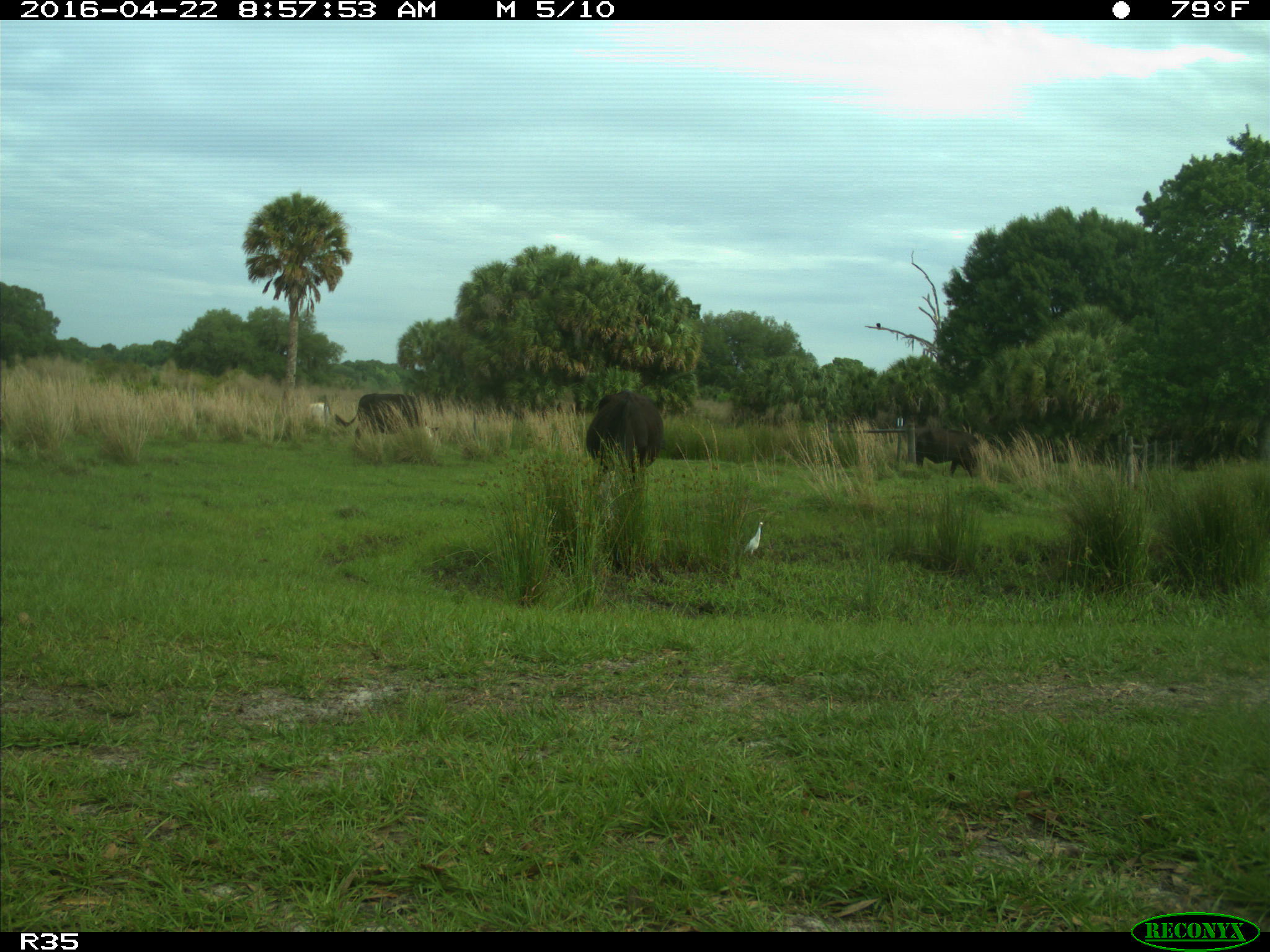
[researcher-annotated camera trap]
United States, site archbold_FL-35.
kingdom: Animalia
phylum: Chordata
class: Mammalia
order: Artiodactyla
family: Bovidae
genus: Bos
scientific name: Bos taurus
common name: domestic cow